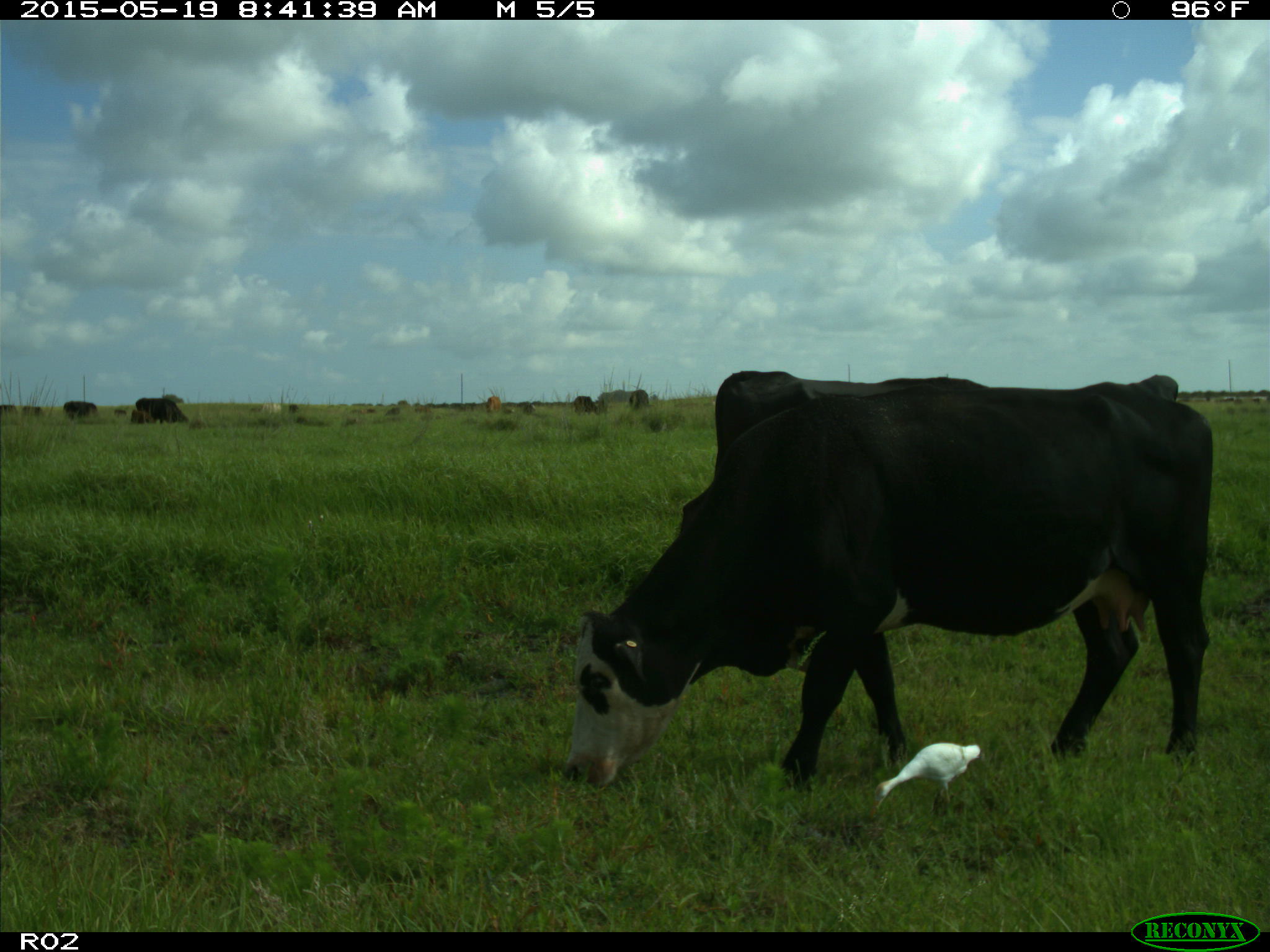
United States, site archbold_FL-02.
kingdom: Animalia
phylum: Chordata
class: Mammalia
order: Artiodactyla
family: Bovidae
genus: Bos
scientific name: Bos taurus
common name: domestic cow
Bos taurus (domestic cow).